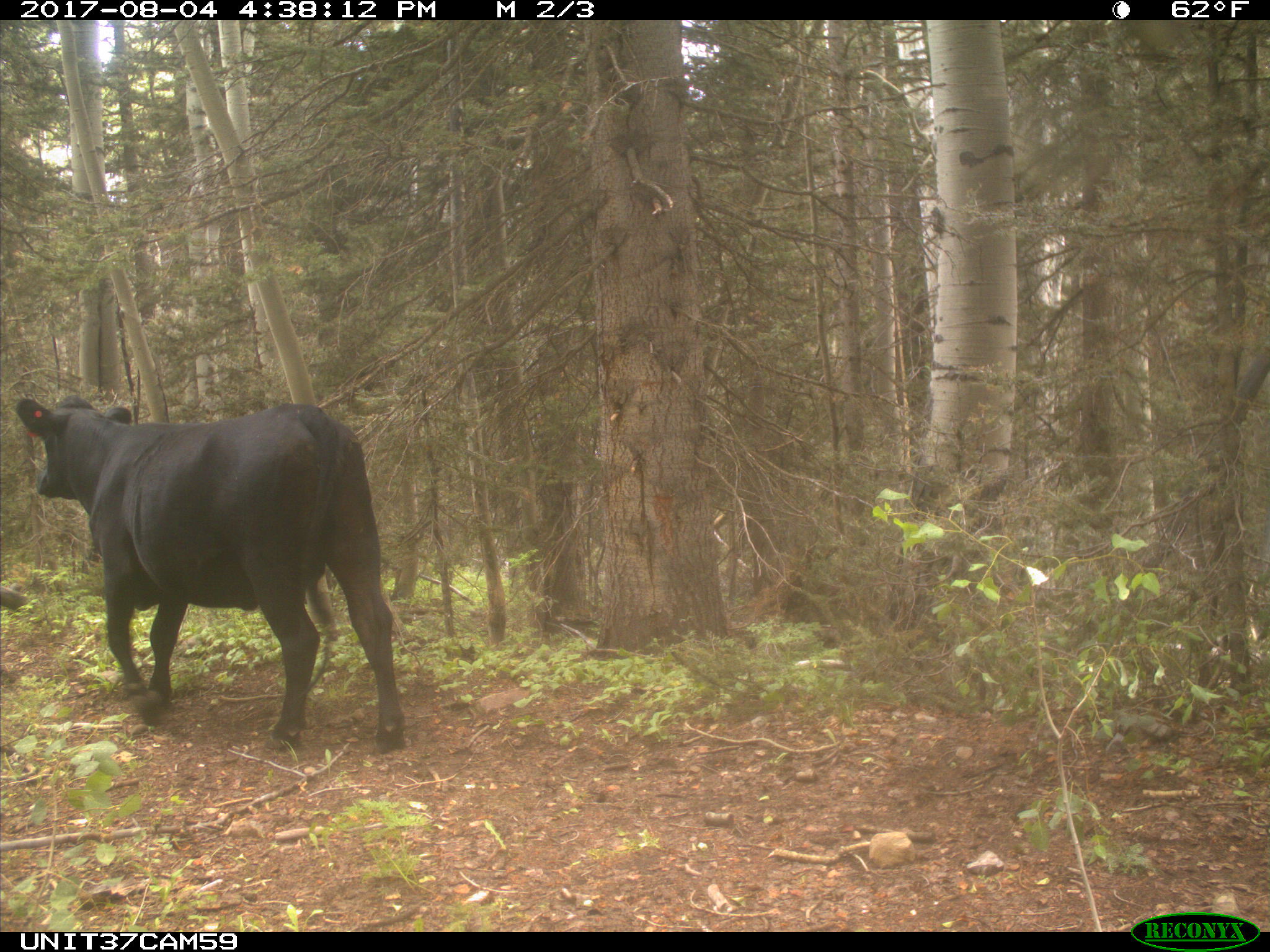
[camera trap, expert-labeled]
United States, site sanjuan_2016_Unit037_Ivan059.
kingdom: Animalia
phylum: Chordata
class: Mammalia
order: Artiodactyla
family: Bovidae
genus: Bos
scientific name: Bos taurus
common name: domestic cow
Bos taurus (domestic cow).